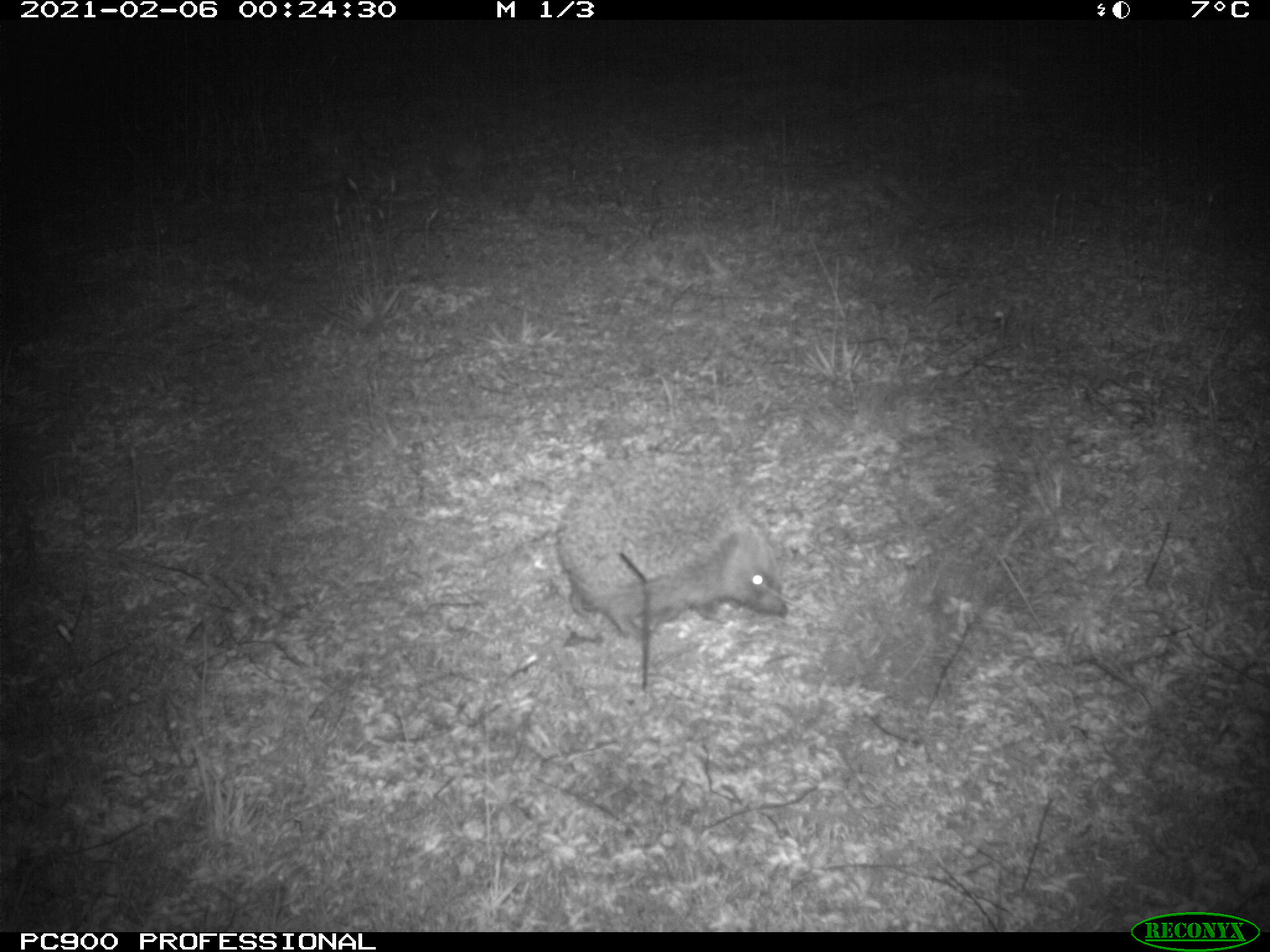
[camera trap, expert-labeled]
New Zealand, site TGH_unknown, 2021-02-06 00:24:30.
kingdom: Animalia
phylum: Chordata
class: Mammalia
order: Eulipotyphla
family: Erinaceidae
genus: Erinaceus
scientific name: Erinaceus europaeus europaeus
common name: european hedgehog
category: hedgehog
Hedgehog (european hedgehog) (Erinaceus europaeus europaeus).